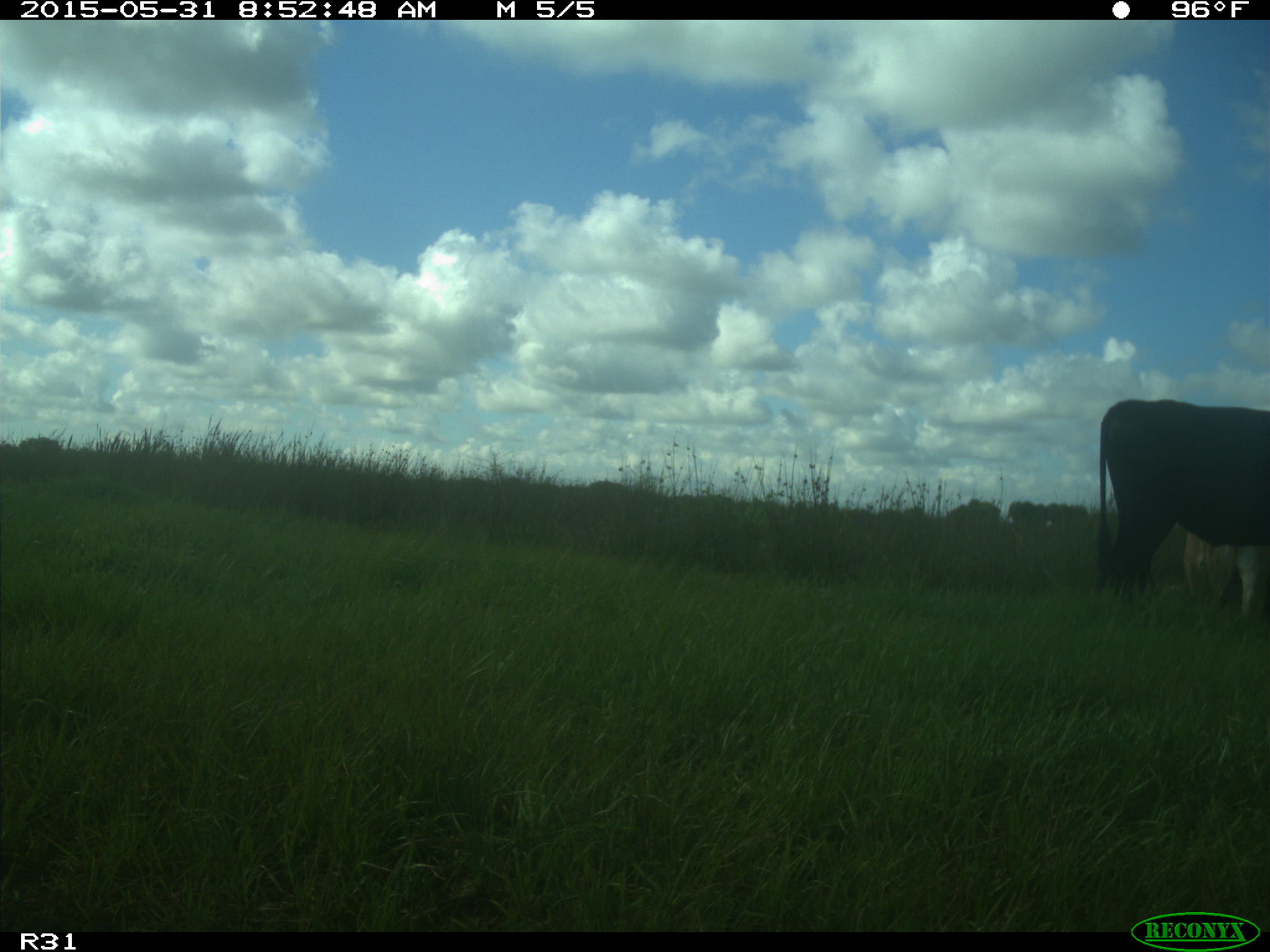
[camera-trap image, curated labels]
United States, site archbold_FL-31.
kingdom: Animalia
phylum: Chordata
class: Mammalia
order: Artiodactyla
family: Bovidae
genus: Bos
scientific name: Bos taurus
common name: domestic cow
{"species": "Bos taurus (domestic cow)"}